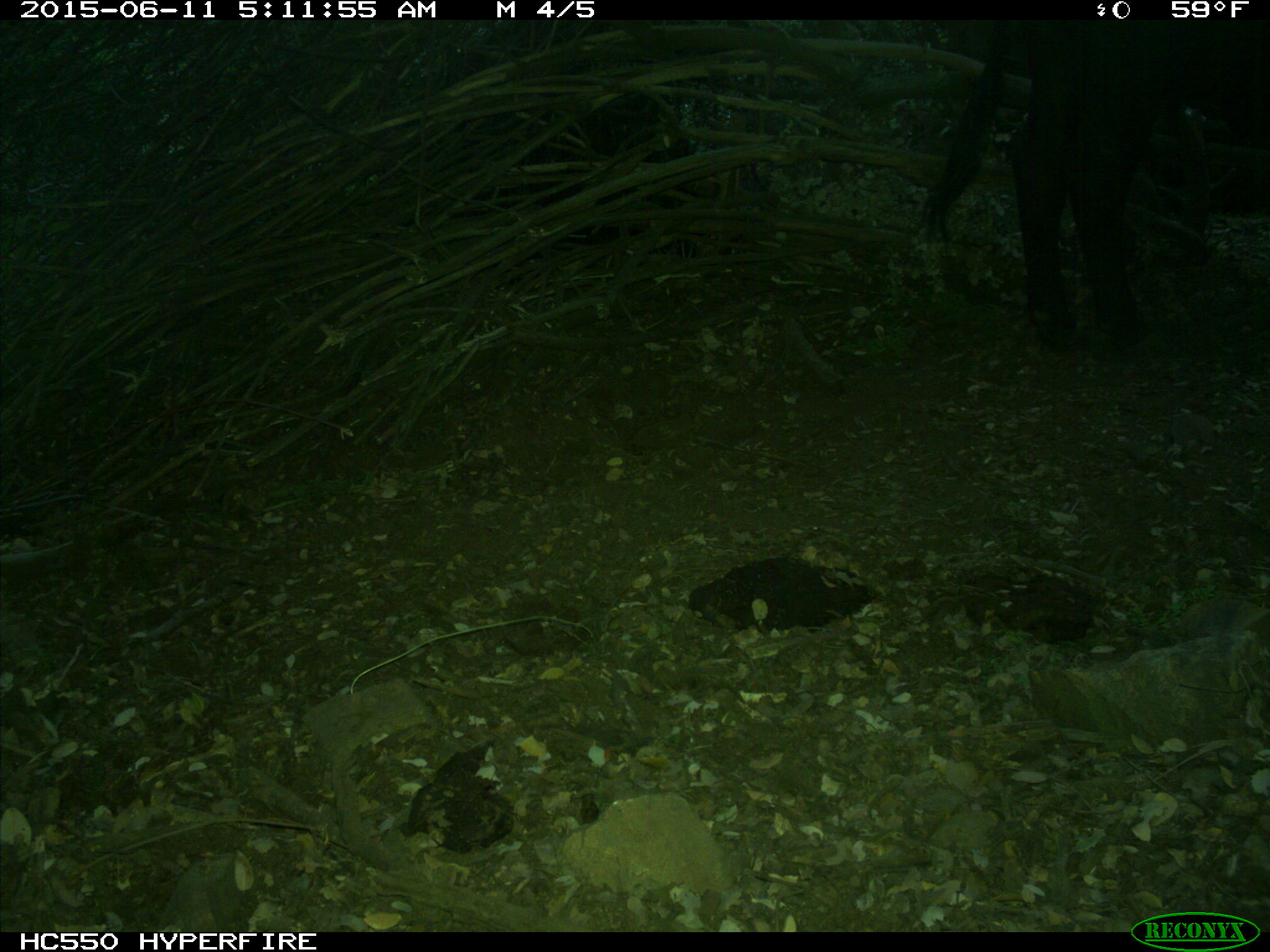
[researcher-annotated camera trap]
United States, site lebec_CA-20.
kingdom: Animalia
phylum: Chordata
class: Mammalia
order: Artiodactyla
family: Bovidae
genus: Bos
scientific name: Bos taurus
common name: domestic cow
Bos taurus (domestic cow).